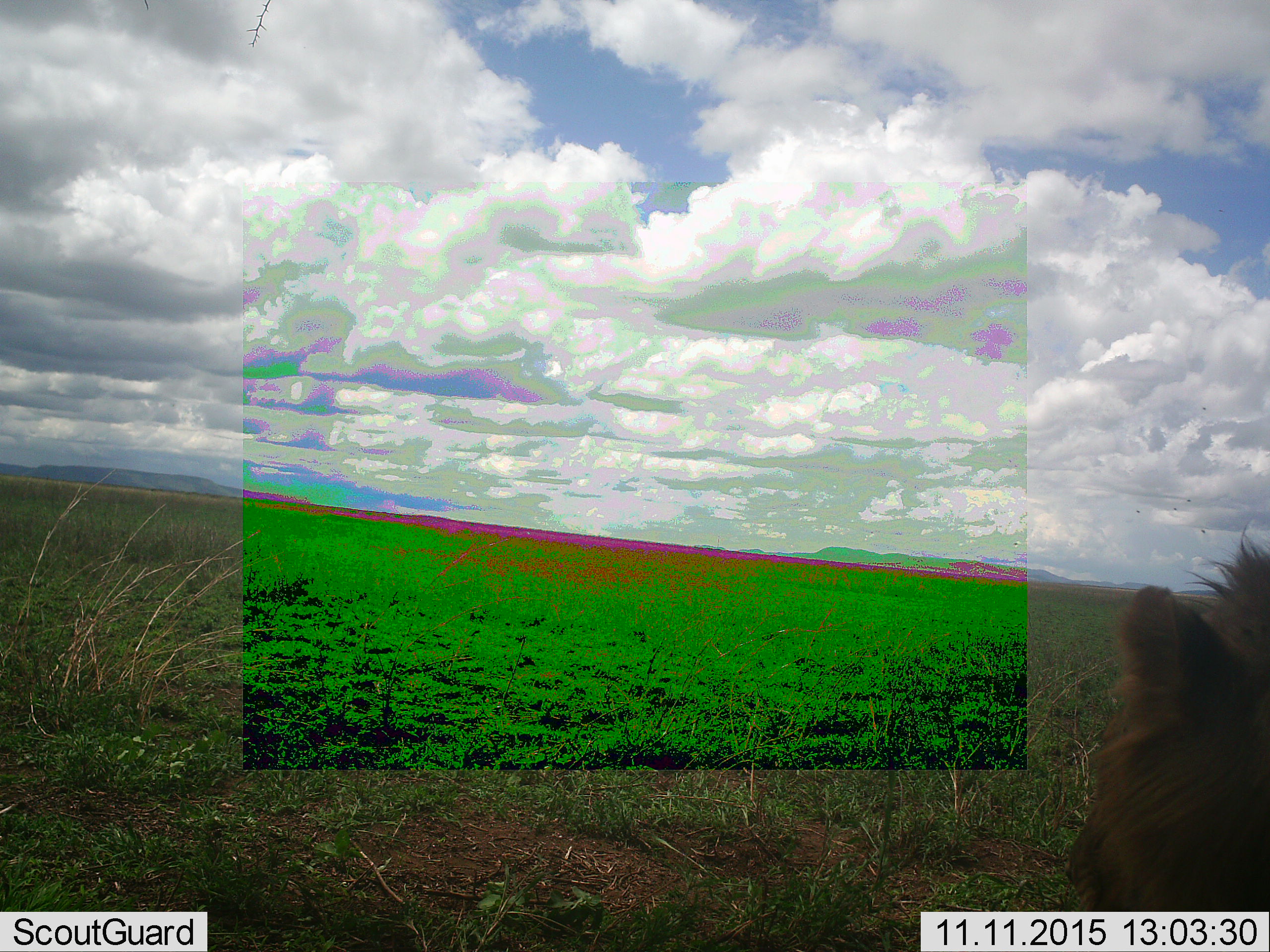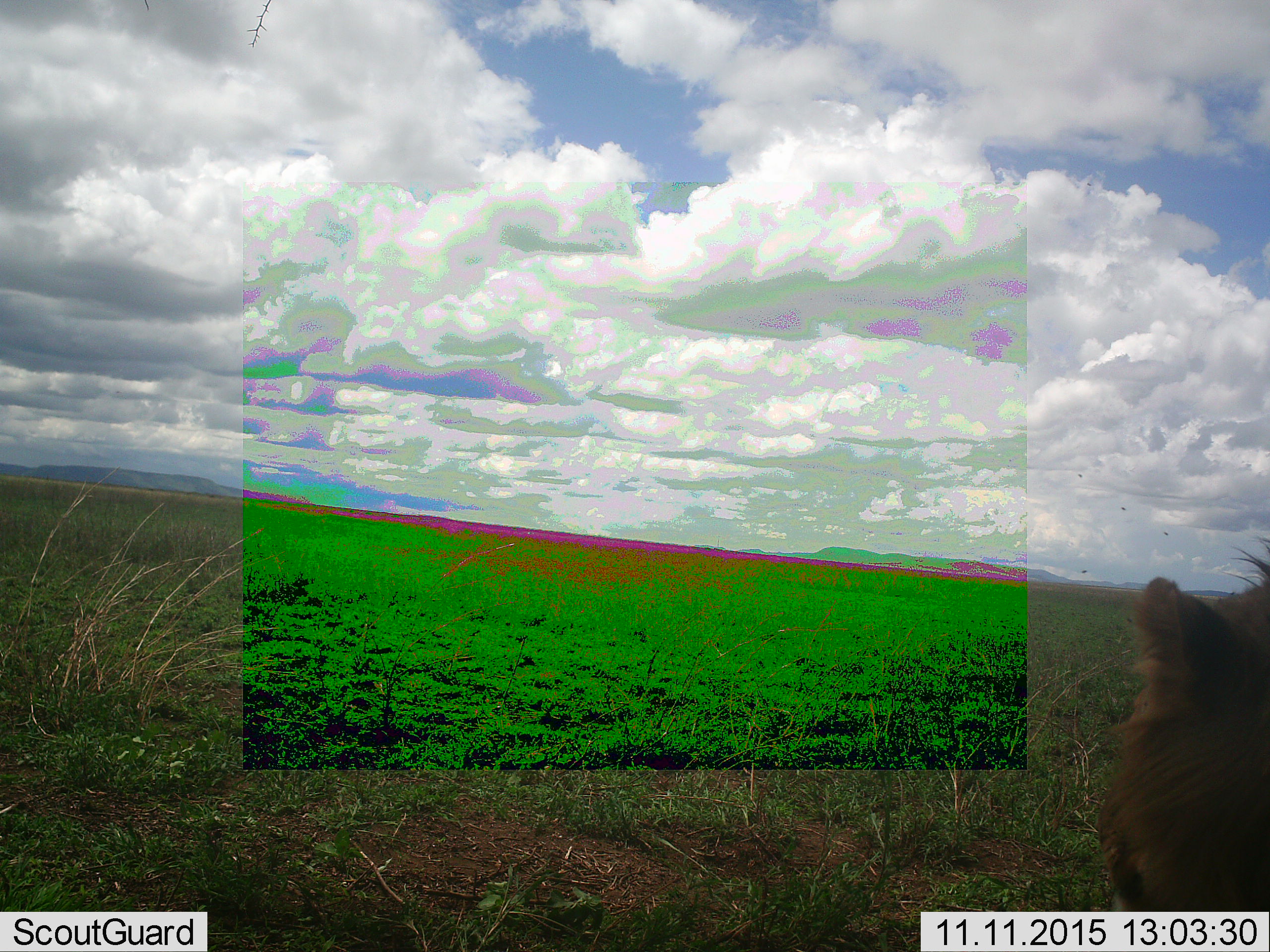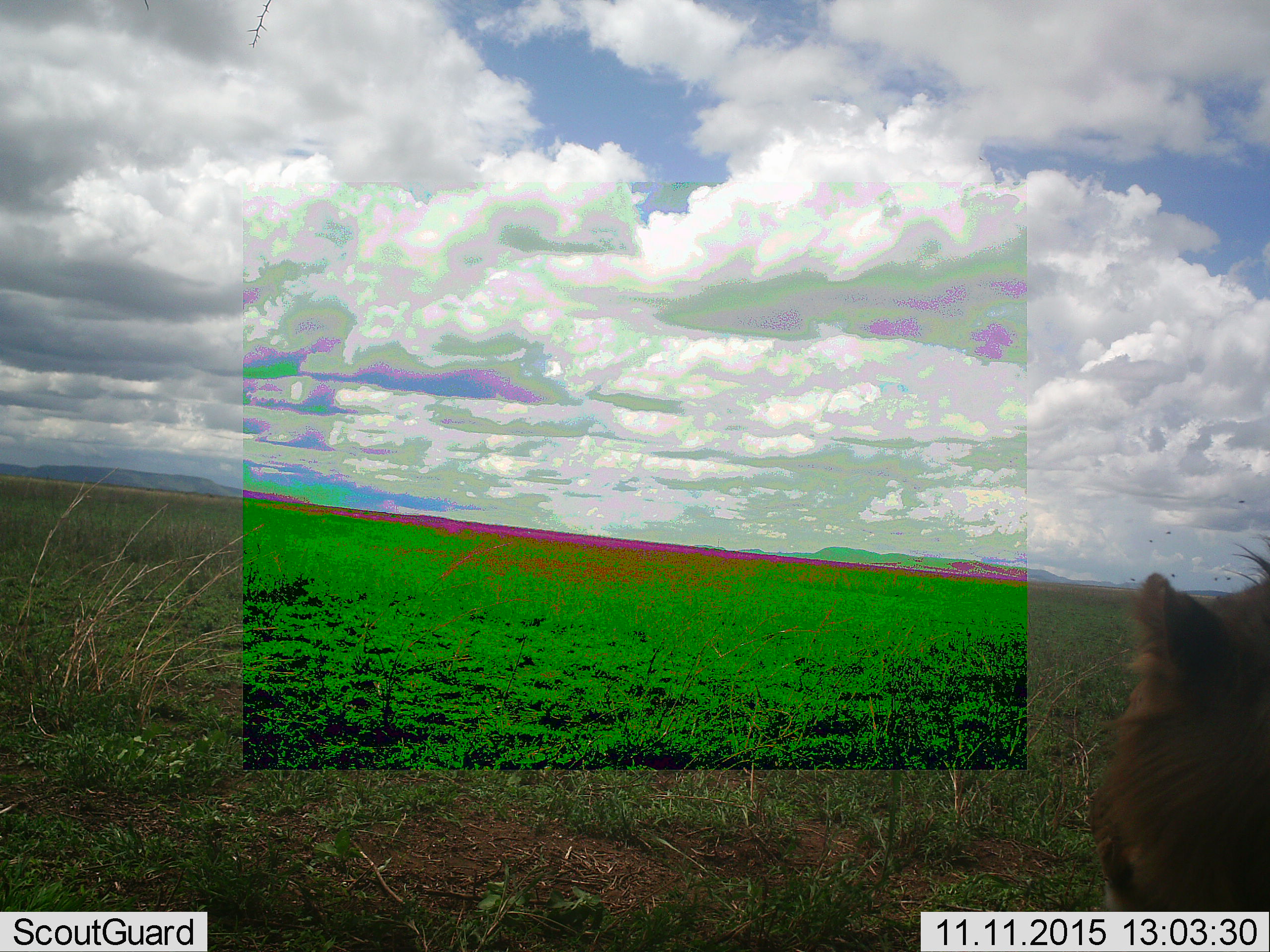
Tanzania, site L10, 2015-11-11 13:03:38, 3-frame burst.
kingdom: Animalia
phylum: Chordata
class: Mammalia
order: Carnivora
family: Felidae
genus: Panthera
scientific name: Panthera leo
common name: lion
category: lionmale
Lionmale (lion) (Panthera leo), count 1. Behavior (volunteer vote fractions): standing 40%, resting 60%, moving 0%, interacting 0%. Young present (vote fraction): 0%. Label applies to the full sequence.